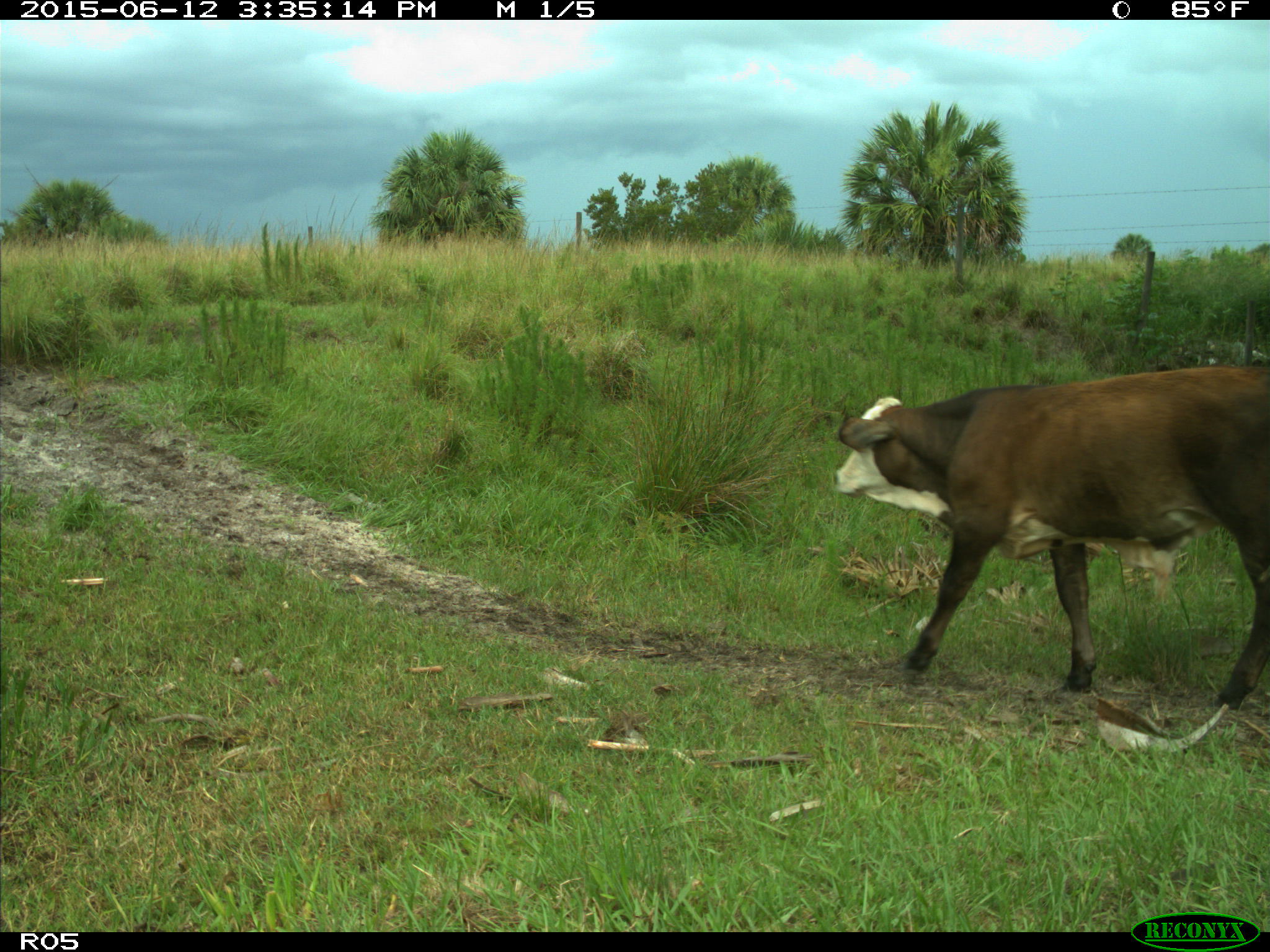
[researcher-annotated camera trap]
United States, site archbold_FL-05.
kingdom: Animalia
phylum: Chordata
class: Mammalia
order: Artiodactyla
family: Bovidae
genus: Bos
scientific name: Bos taurus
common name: domestic cow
Bos taurus (domestic cow).